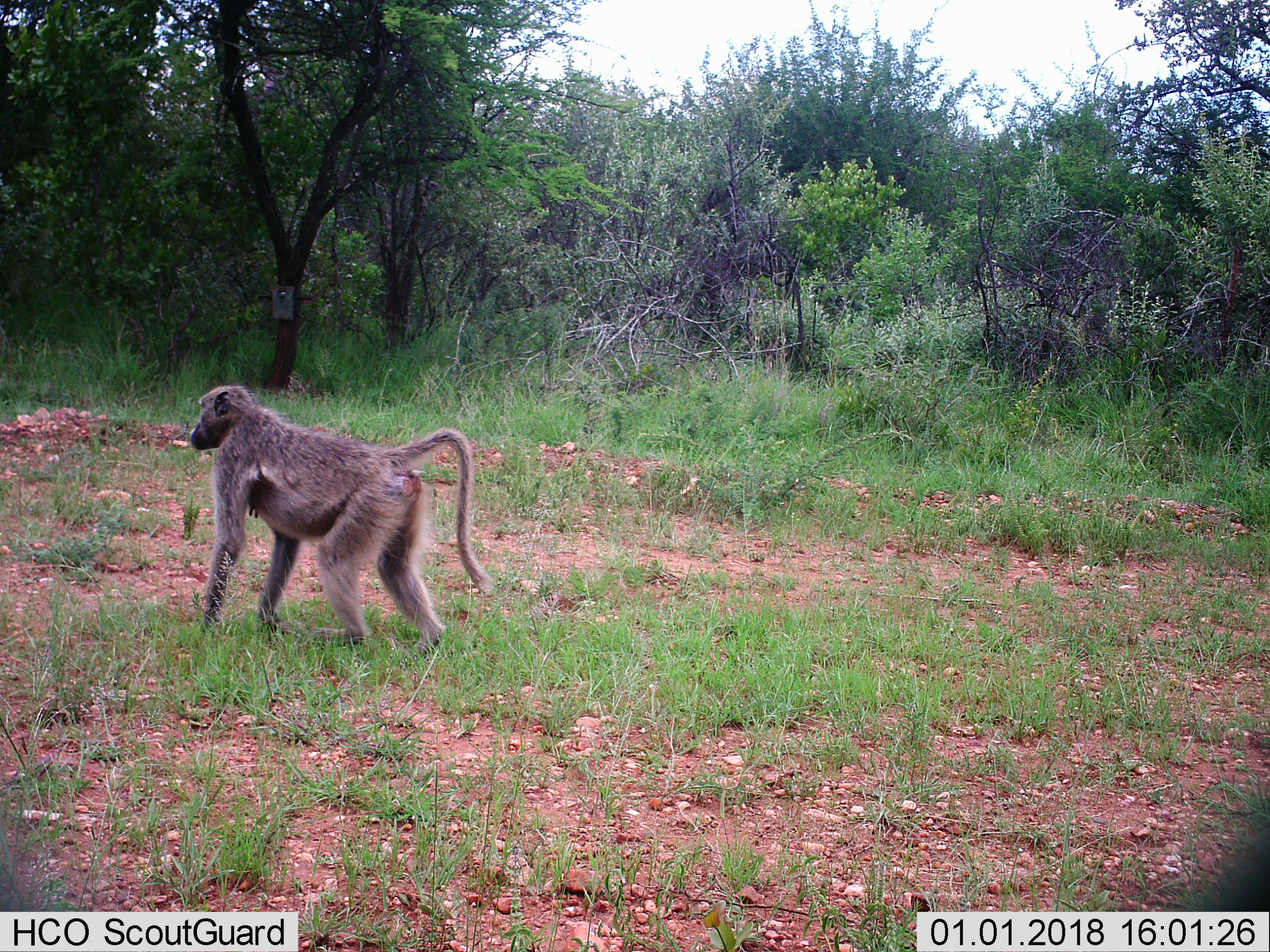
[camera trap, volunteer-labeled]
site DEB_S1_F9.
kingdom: Animalia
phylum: Chordata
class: Mammalia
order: Primates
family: Cercopithecidae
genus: Papio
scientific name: Papio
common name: baboon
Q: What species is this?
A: Baboon (Papio).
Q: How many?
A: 1.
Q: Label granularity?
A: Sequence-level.